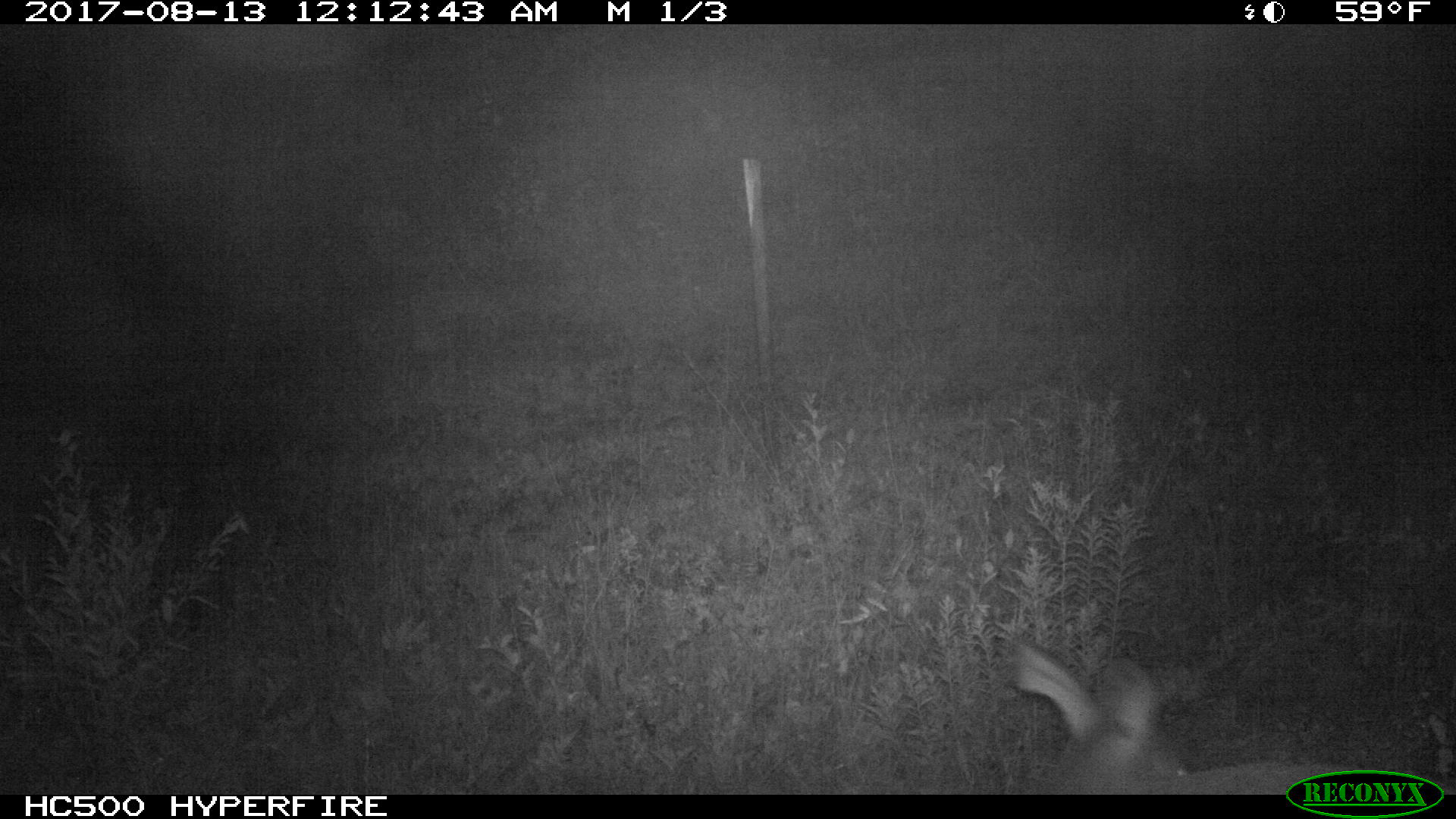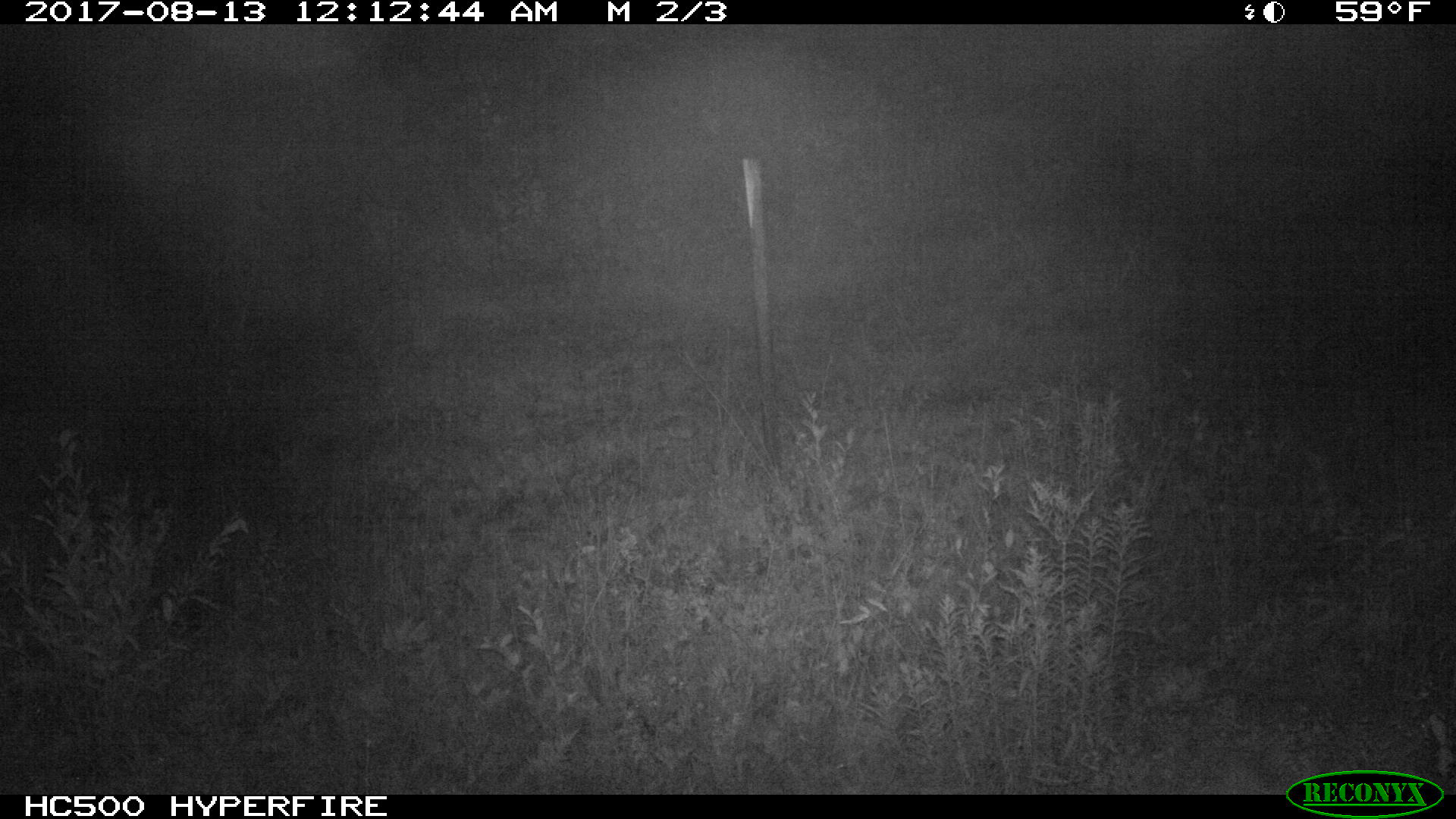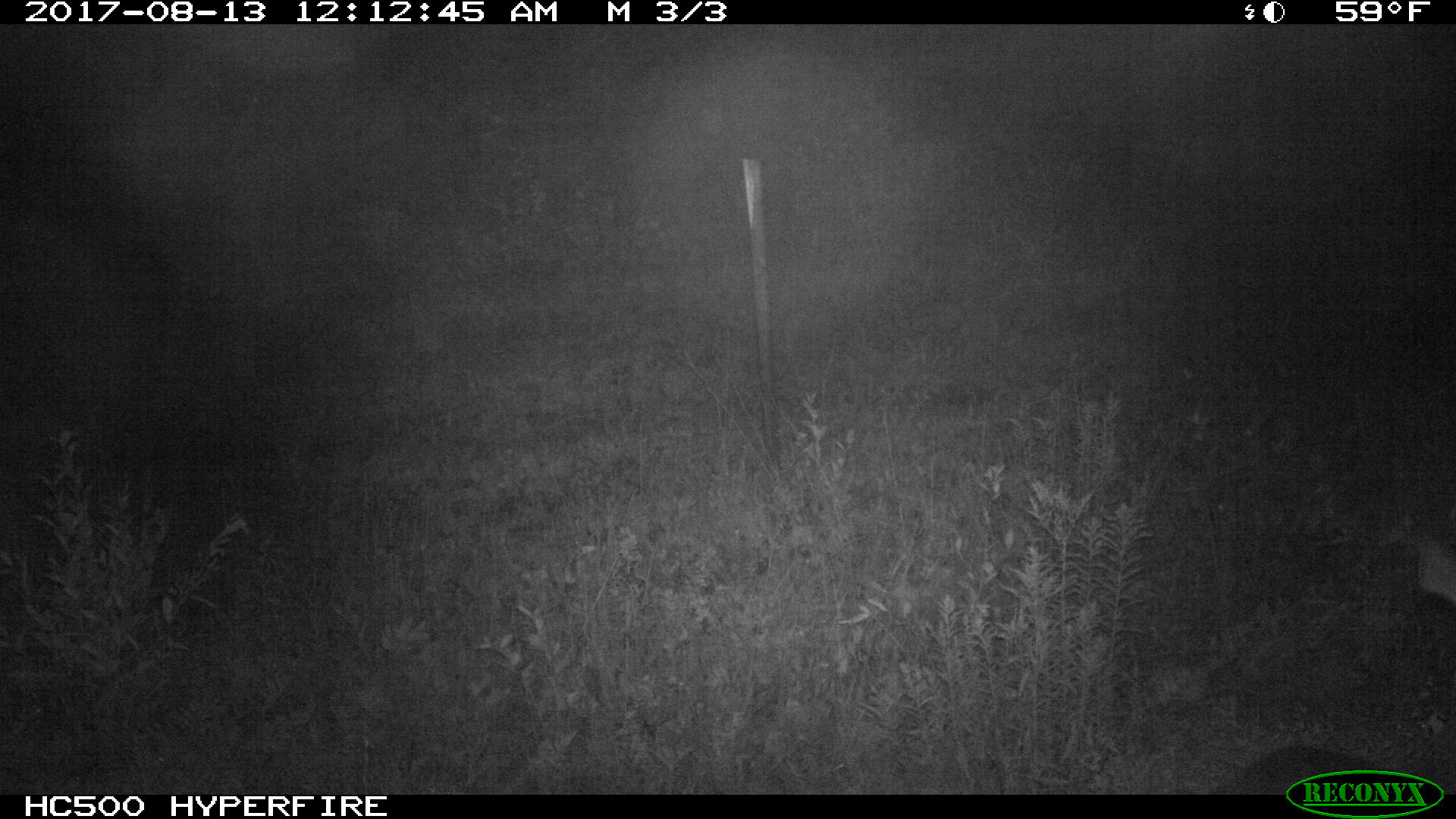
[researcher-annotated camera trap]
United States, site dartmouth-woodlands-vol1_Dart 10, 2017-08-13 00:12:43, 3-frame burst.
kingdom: Animalia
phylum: Chordata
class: Mammalia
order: Artiodactyla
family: Cervidae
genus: Odocoileus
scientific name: Odocoileus virginianus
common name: white-tailed deer